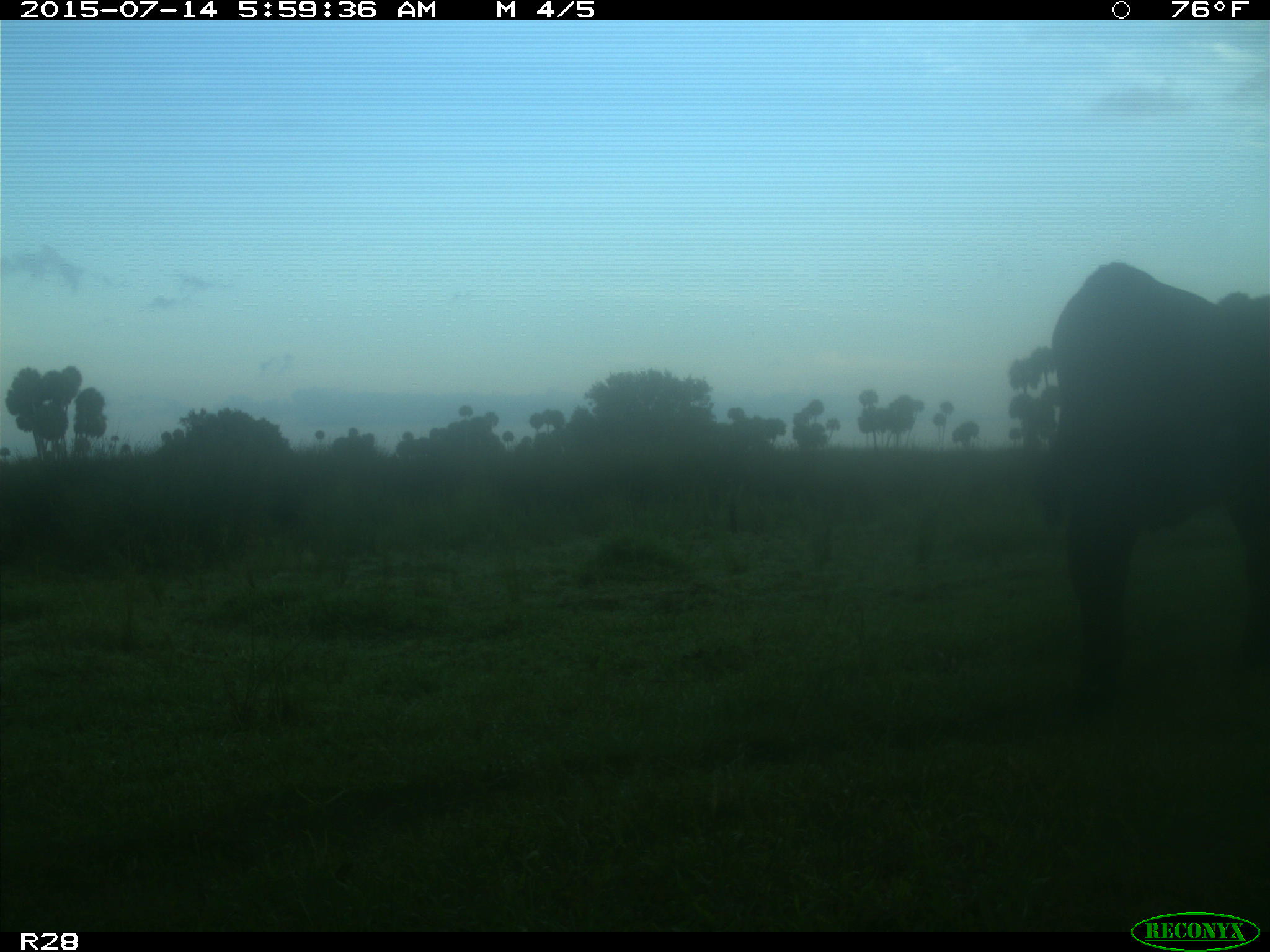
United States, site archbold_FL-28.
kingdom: Animalia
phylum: Chordata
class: Mammalia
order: Artiodactyla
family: Bovidae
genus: Bos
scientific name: Bos taurus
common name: domestic cow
Bos taurus (domestic cow).